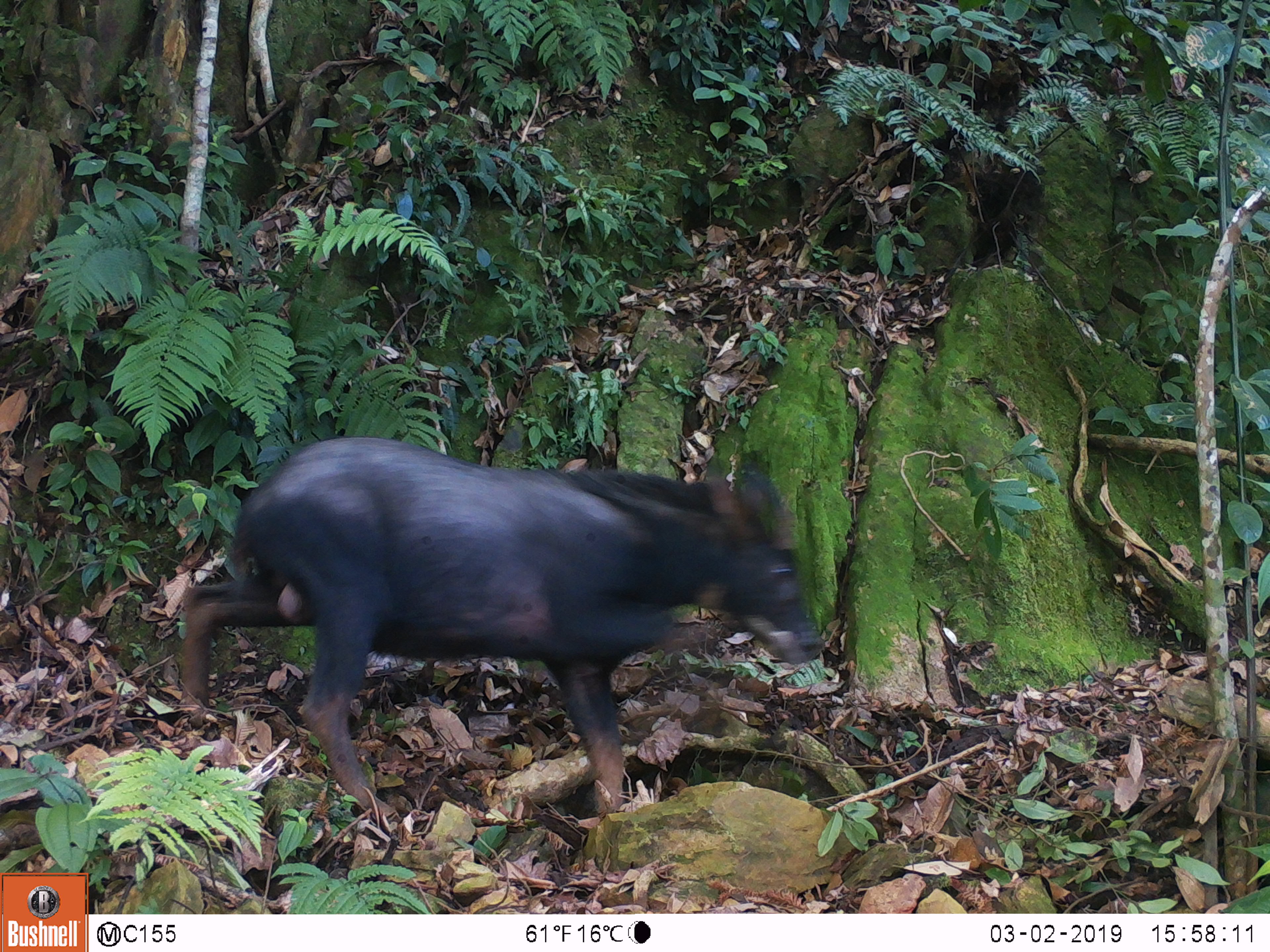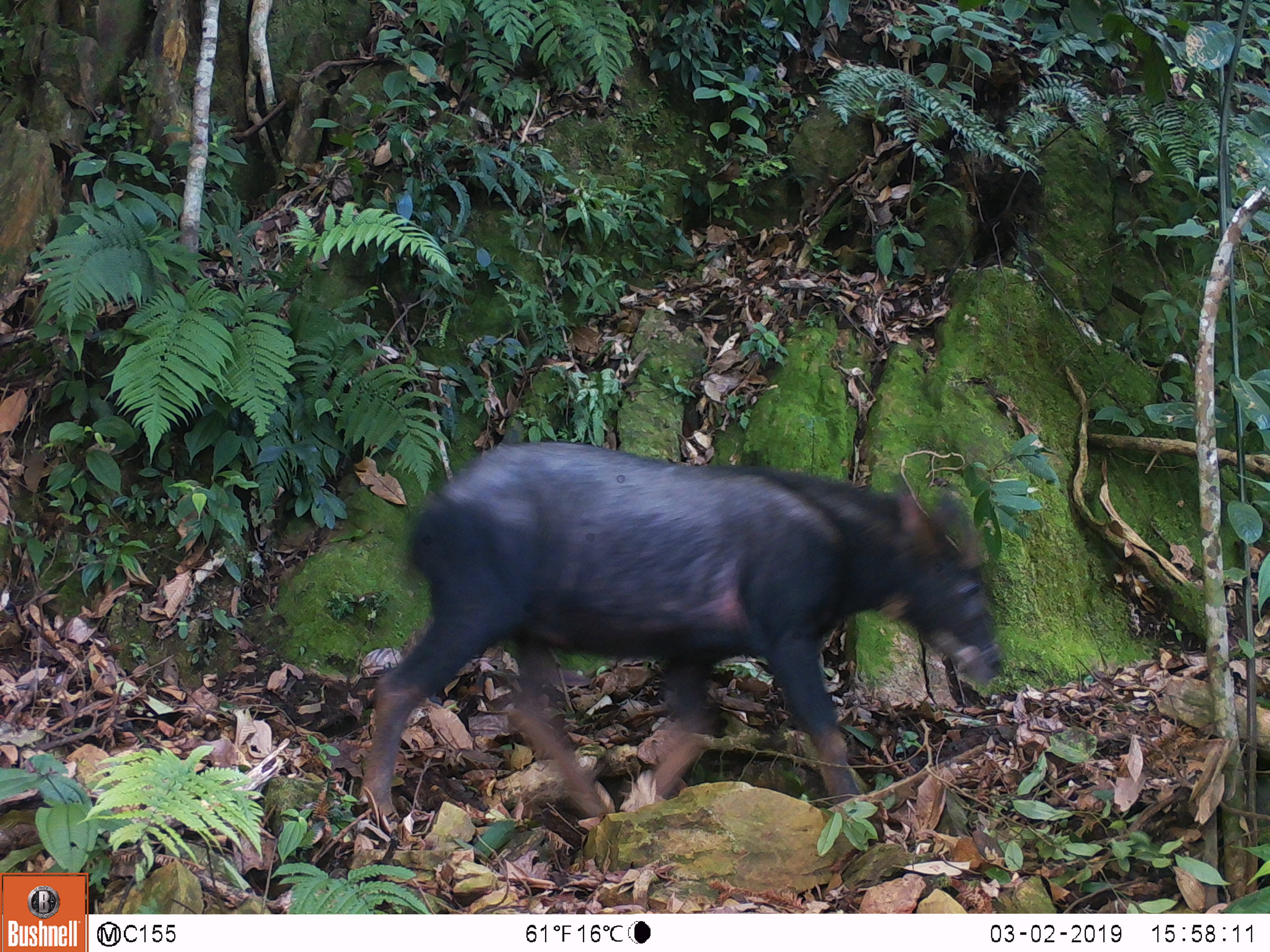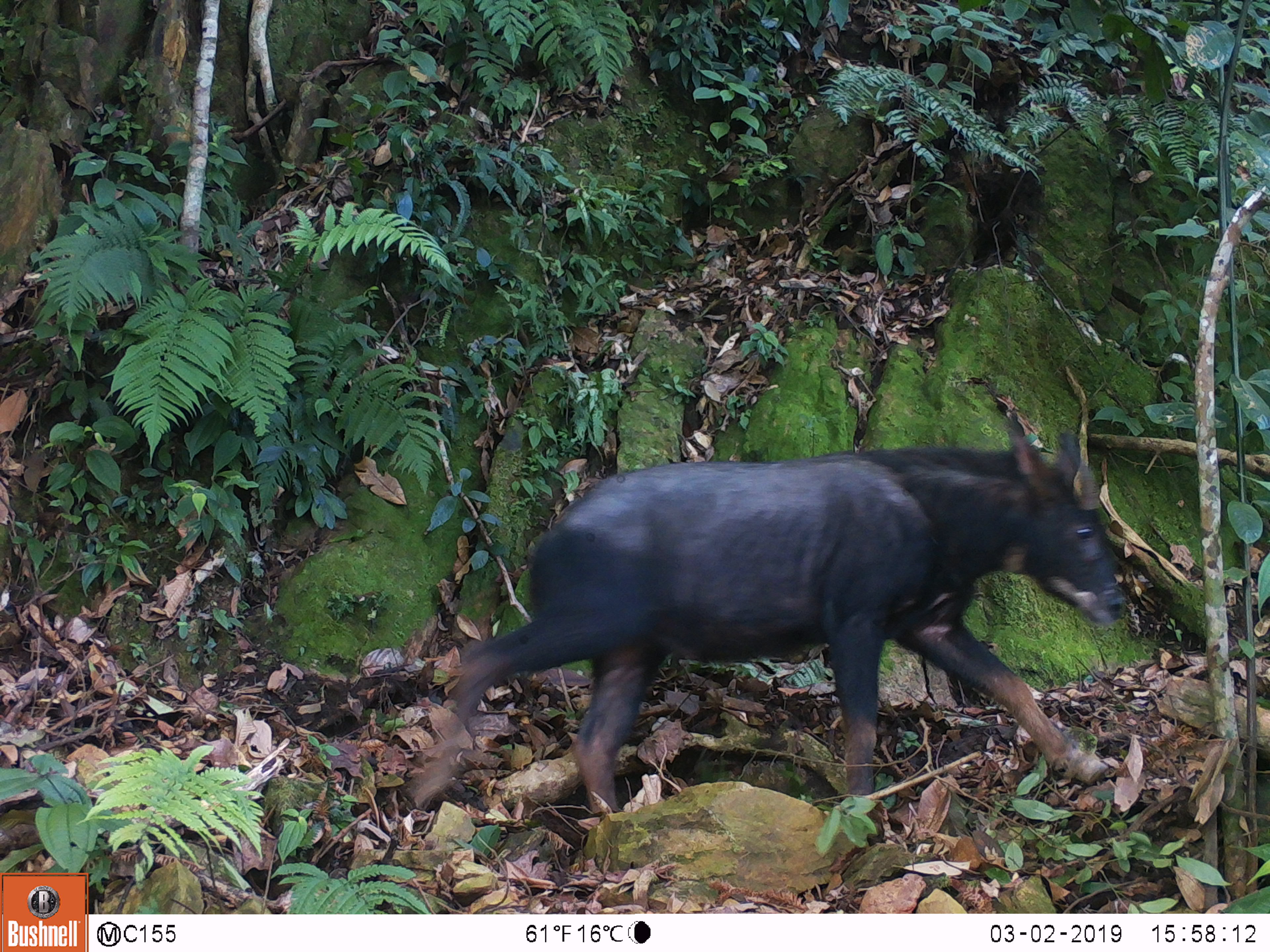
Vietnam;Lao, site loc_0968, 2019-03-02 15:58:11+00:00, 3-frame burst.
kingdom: Animalia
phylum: Chordata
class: Mammalia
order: Artiodactyla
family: Bovidae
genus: Capricornis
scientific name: Capricornis sumatraensis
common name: chinese serow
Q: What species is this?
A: Chinese serow (Capricornis sumatraensis).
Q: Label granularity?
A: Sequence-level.